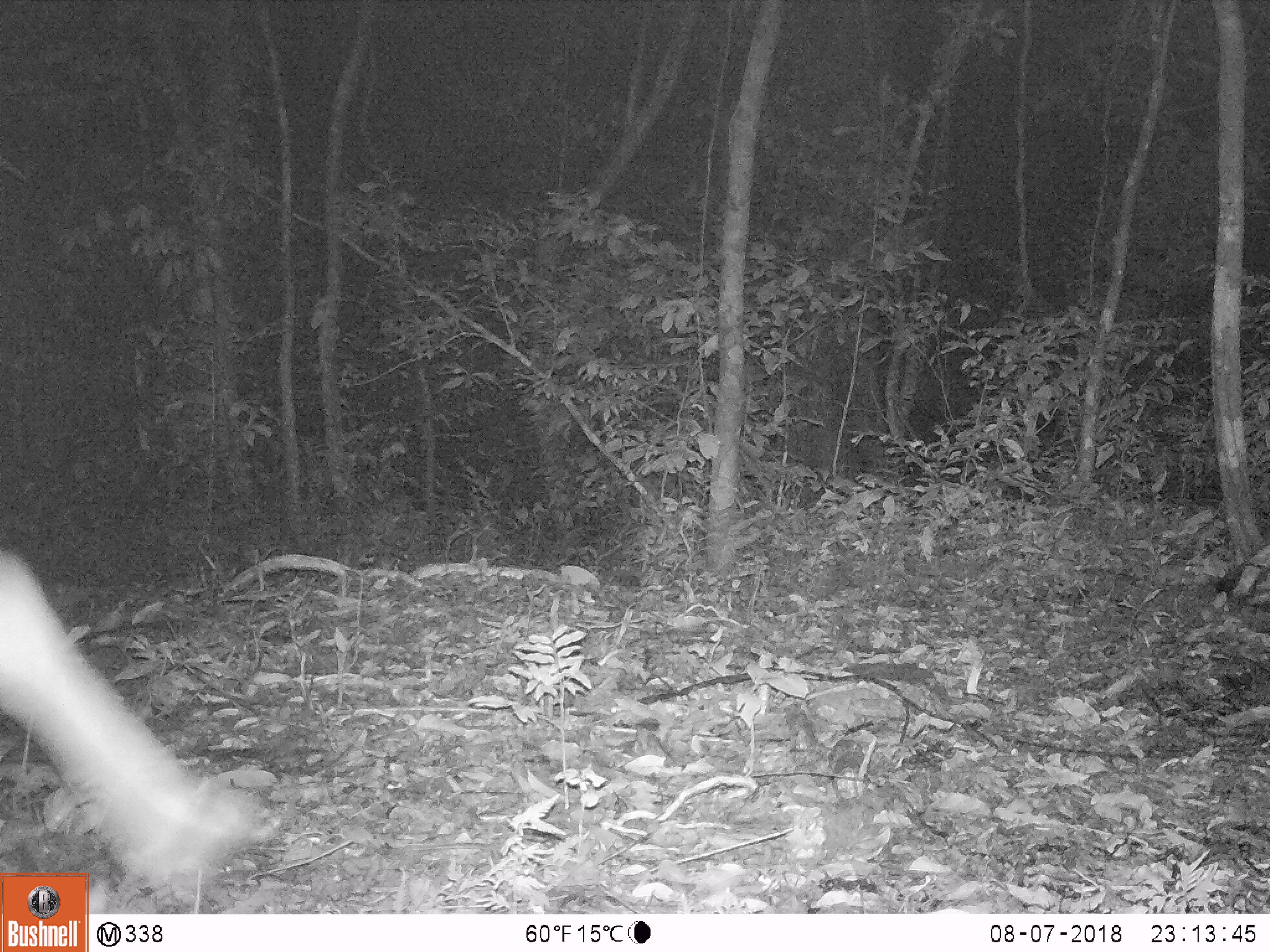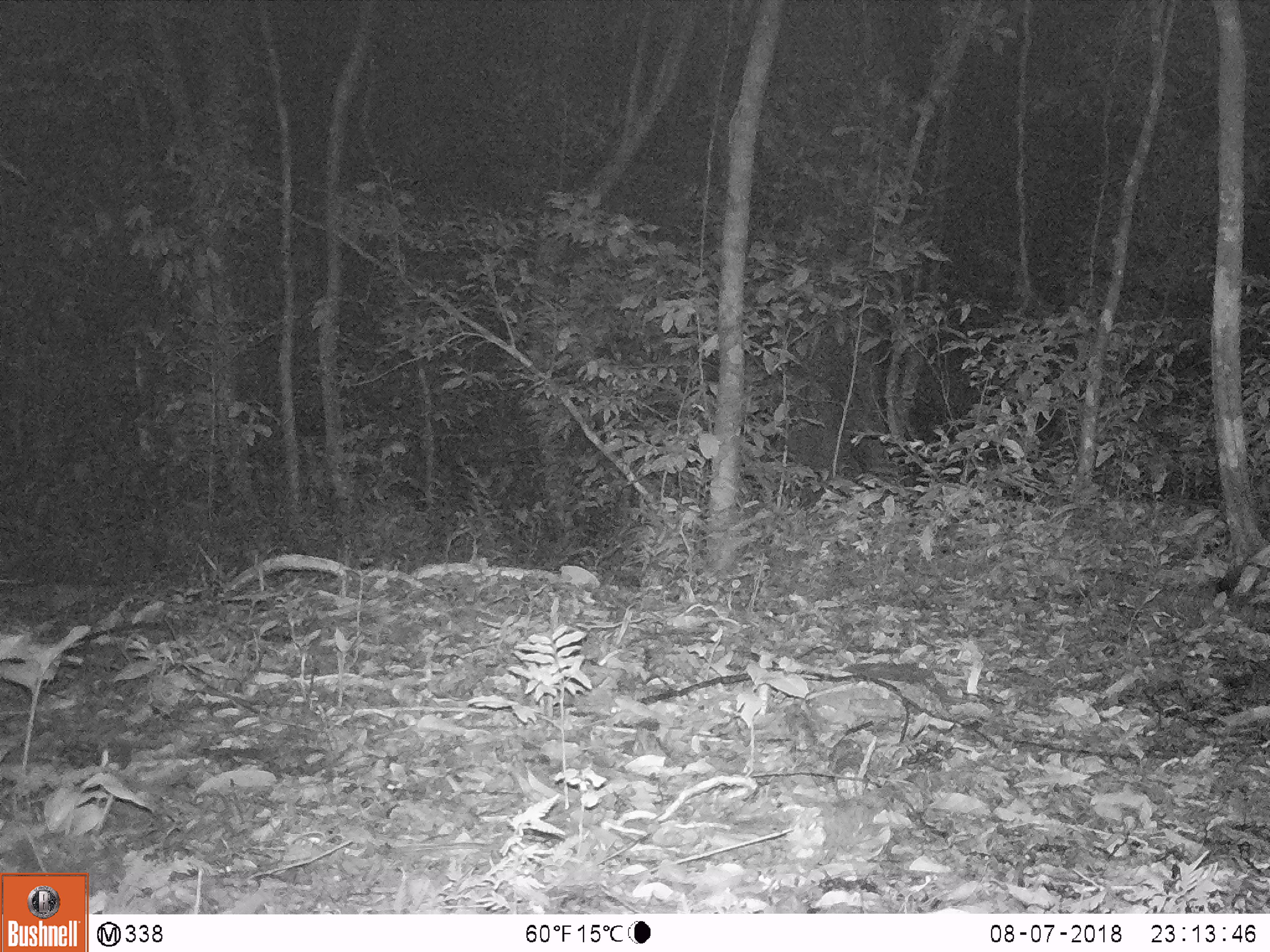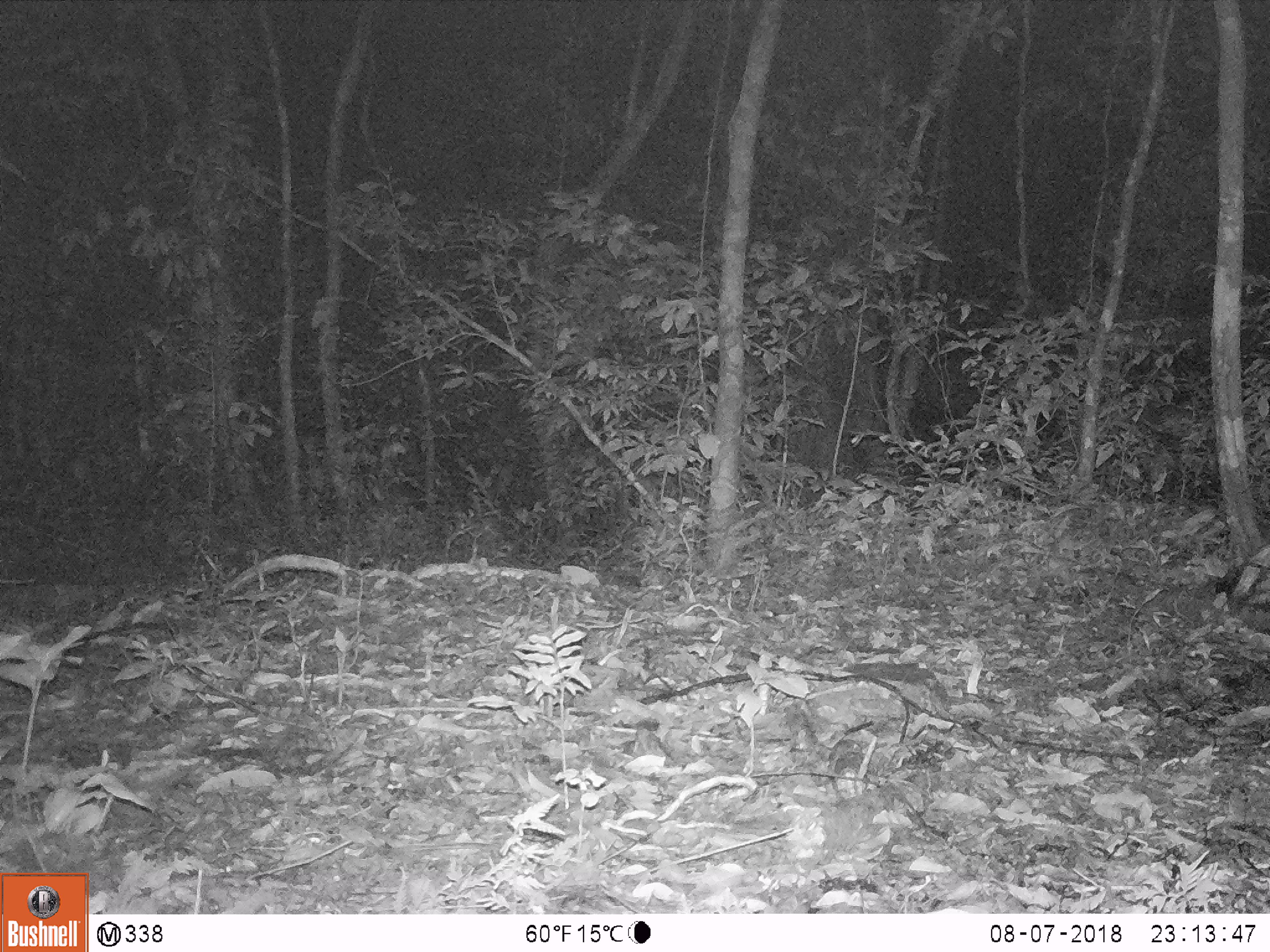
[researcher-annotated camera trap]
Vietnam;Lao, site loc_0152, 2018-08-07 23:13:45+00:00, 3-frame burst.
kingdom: Animalia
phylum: Chordata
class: Mammalia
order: Artiodactyla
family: Cervidae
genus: Muntiacus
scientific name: Muntiacus vuquangensis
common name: large-antlered muntjac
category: large antlered muntjac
Large antlered muntjac (large-antlered muntjac) (Muntiacus vuquangensis). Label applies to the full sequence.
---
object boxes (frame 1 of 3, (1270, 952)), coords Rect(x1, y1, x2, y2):
large antlered muntjac: Rect(0, 541, 280, 899)